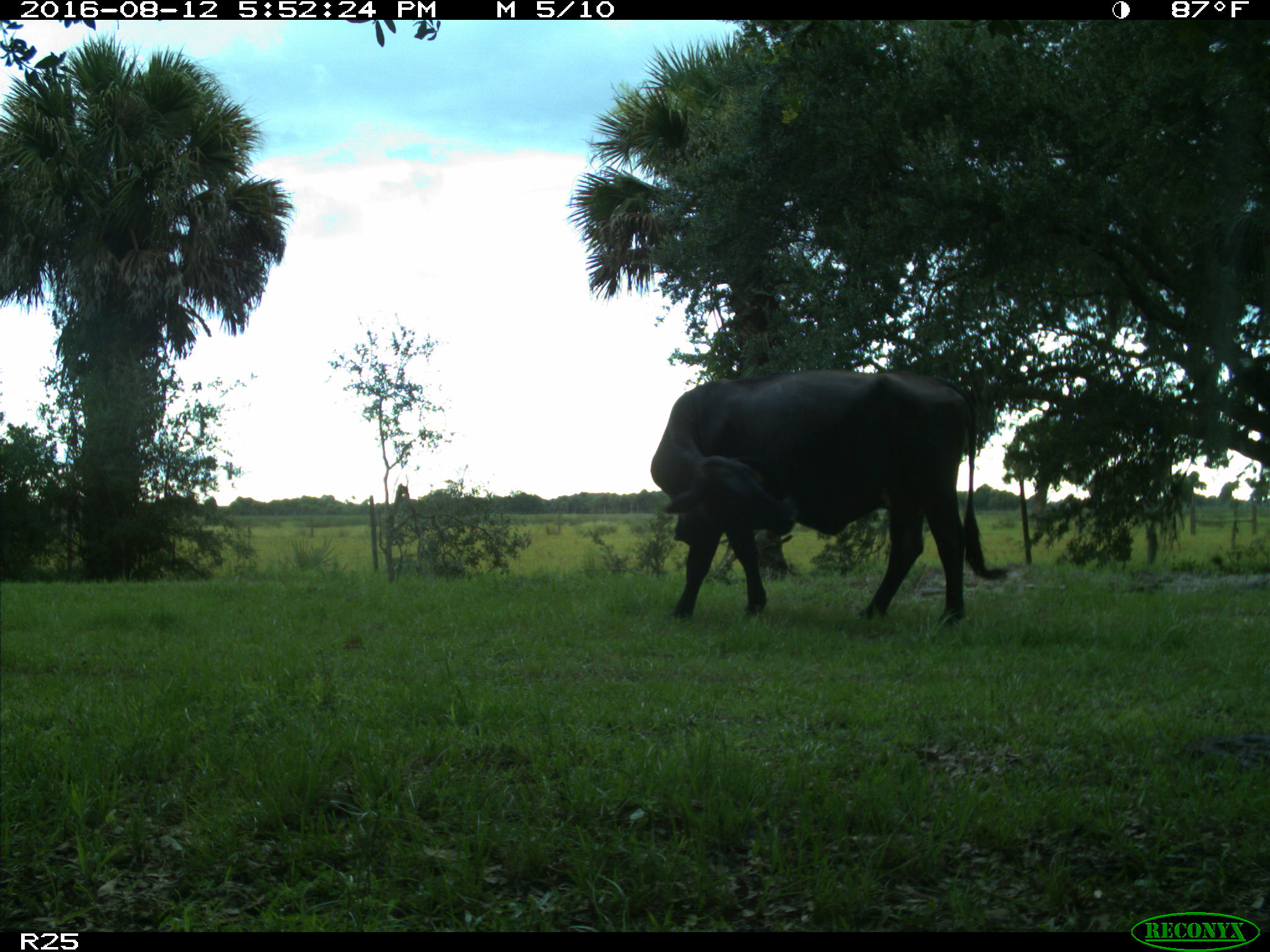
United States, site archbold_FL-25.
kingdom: Animalia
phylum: Chordata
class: Mammalia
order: Artiodactyla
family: Bovidae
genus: Bos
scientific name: Bos taurus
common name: domestic cow